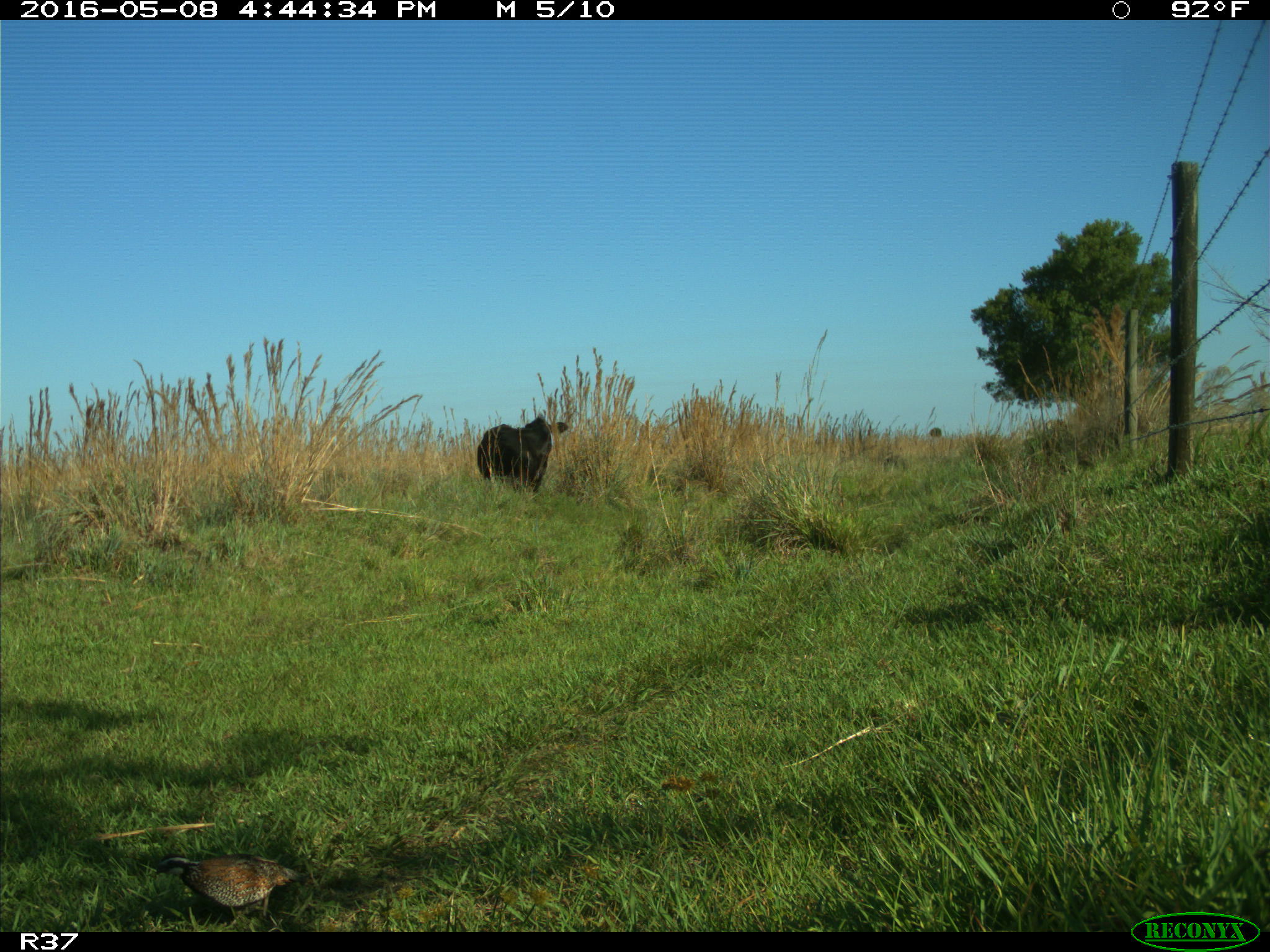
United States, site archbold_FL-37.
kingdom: Animalia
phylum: Chordata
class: Mammalia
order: Artiodactyla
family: Bovidae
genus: Bos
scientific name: Bos taurus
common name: domestic cow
Bos taurus (domestic cow).